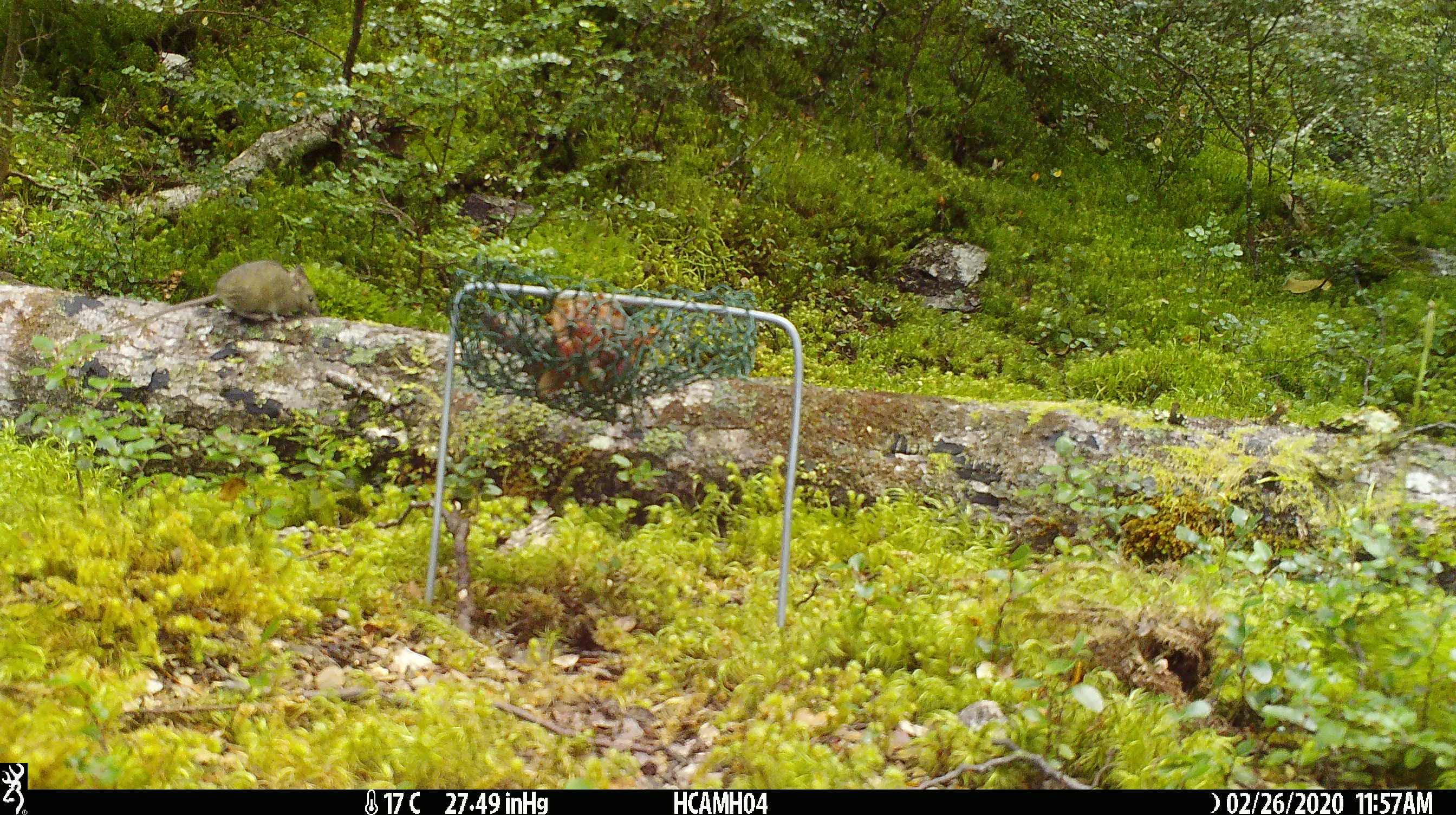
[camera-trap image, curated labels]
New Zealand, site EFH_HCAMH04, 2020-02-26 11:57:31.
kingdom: Animalia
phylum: Chordata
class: Mammalia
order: Rodentia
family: Muridae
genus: Mus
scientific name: Mus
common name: mouse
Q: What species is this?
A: Mouse (Mus).